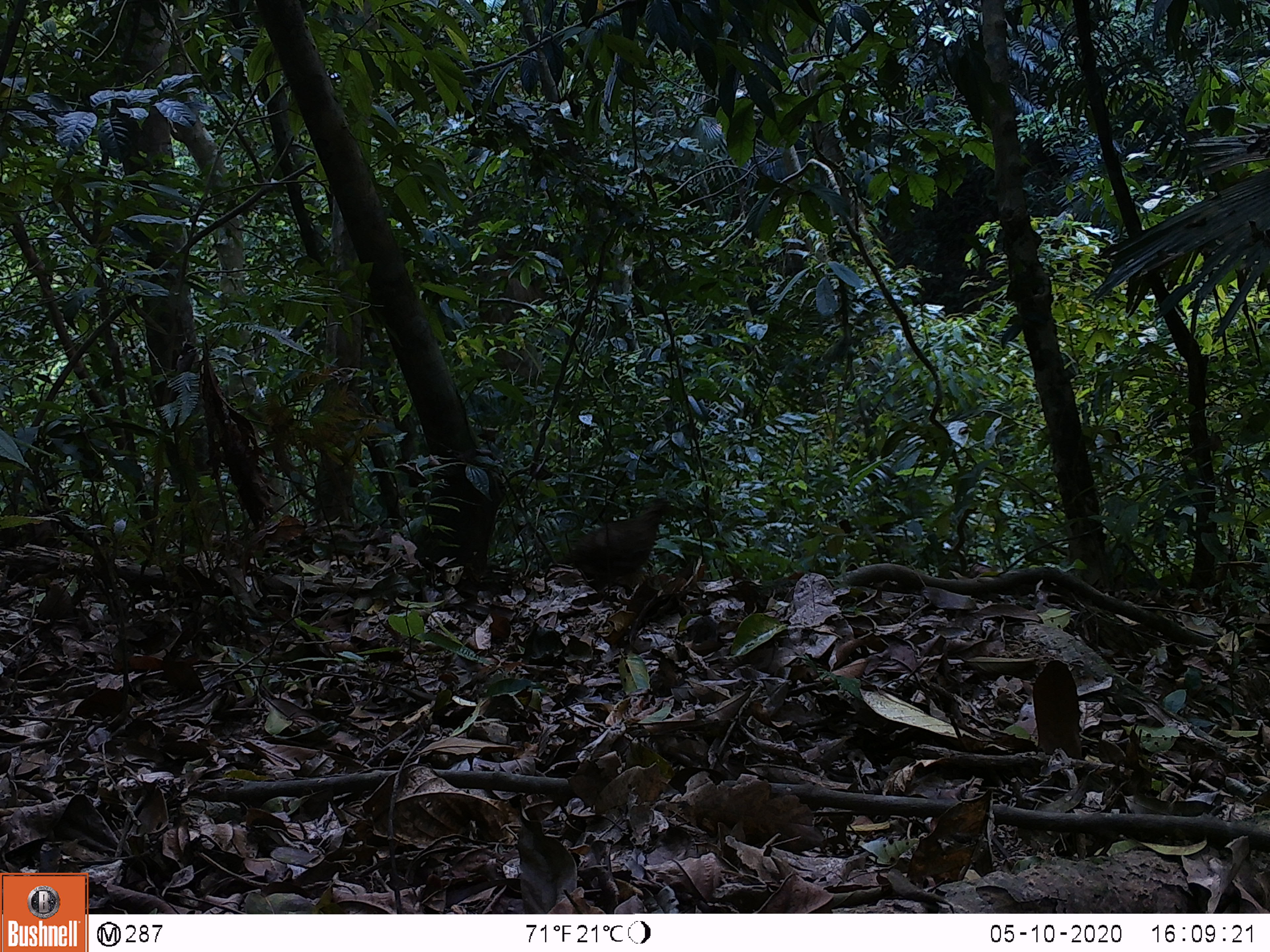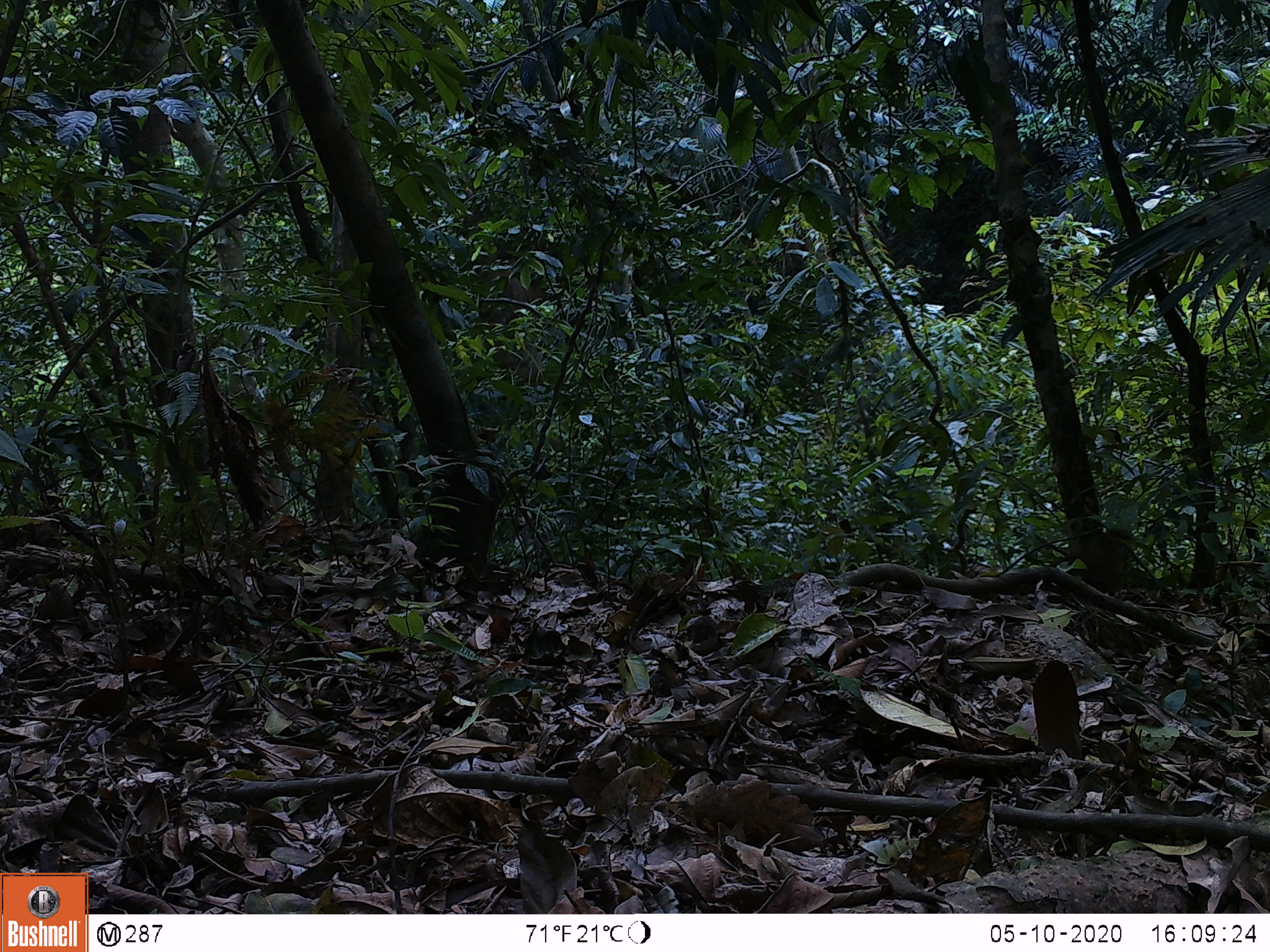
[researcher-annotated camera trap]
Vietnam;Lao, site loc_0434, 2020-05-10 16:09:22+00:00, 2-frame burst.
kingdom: Animalia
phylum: Chordata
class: Aves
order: Galliformes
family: Phasianidae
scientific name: Phasianidae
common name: partridge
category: unidentified partridge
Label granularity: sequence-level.